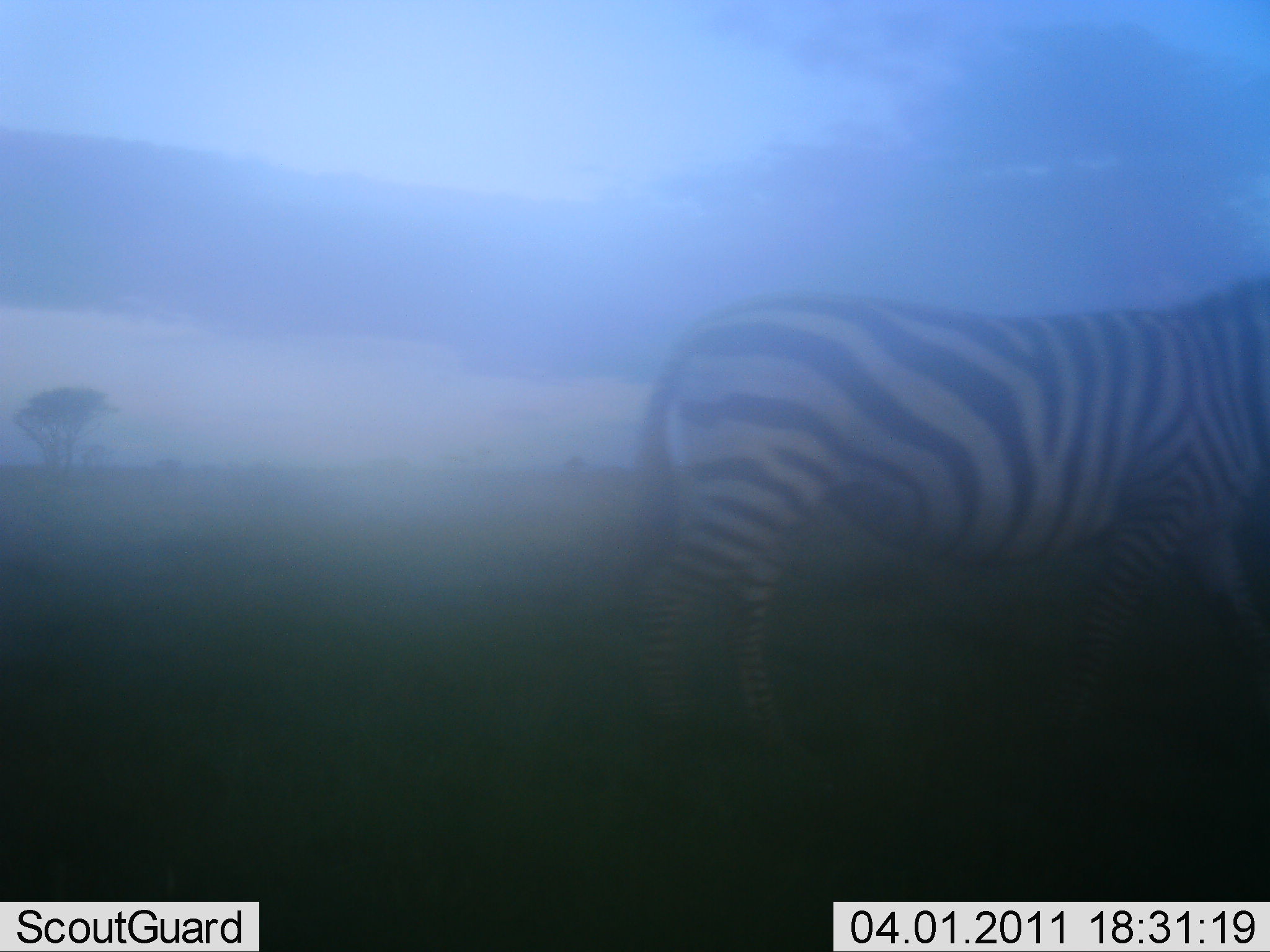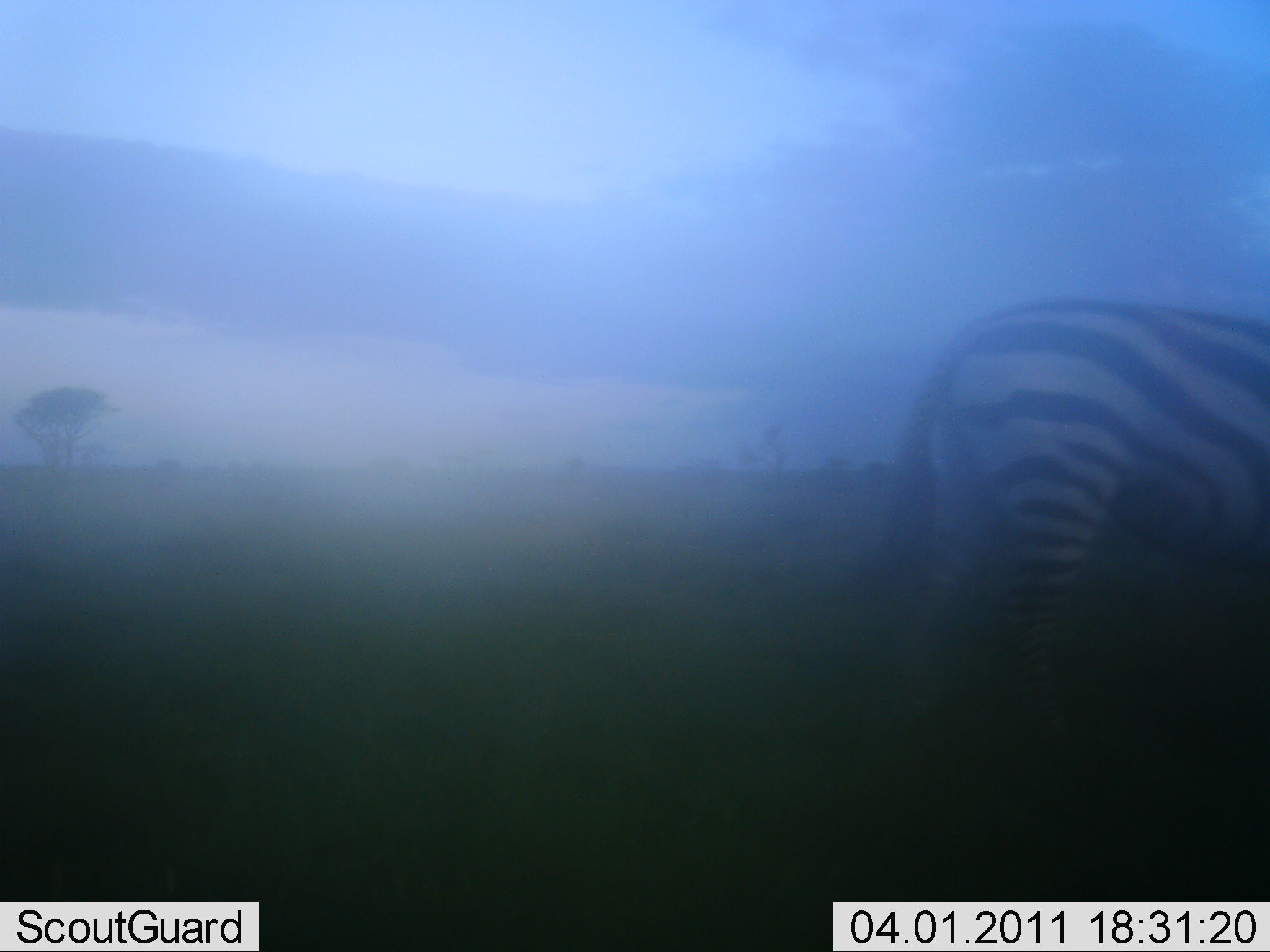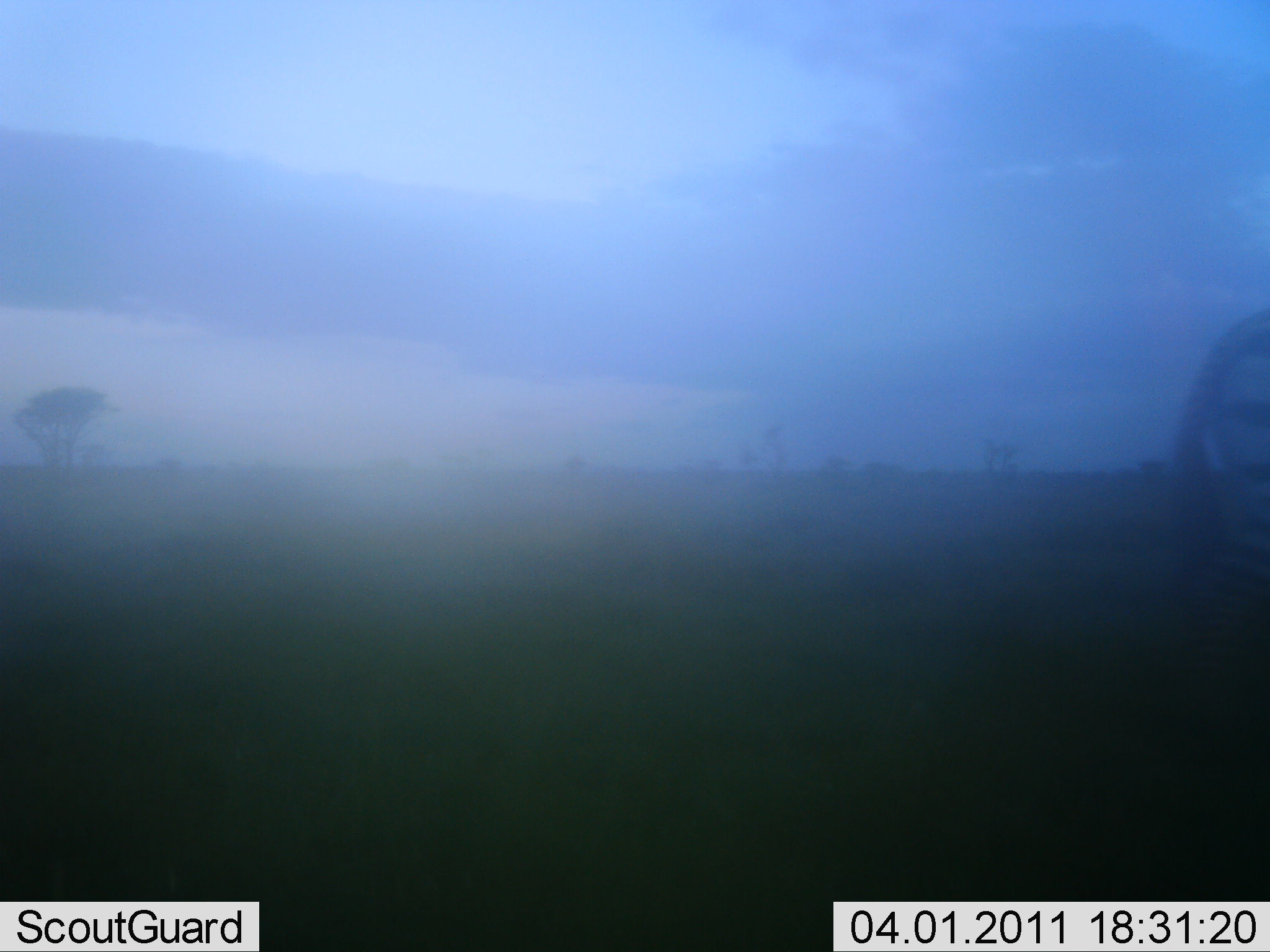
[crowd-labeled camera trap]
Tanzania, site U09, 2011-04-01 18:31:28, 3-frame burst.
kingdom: Animalia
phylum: Chordata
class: Mammalia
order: Perissodactyla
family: Equidae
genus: Equus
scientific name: Equus quagga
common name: plains zebra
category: zebra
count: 1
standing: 8%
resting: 0%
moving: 100%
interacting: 0%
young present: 0%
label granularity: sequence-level